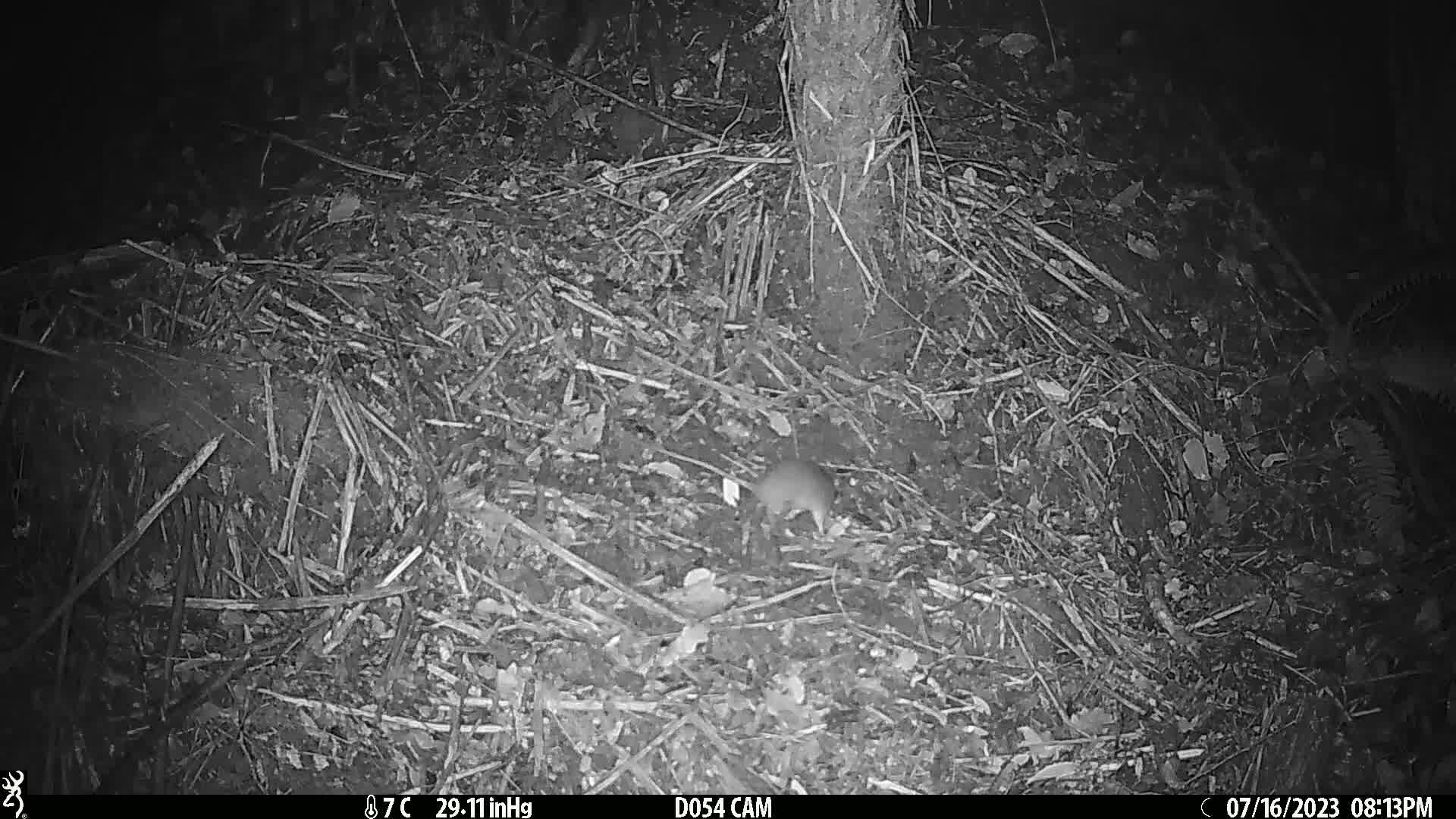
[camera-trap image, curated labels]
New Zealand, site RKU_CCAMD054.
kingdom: Animalia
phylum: Chordata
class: Mammalia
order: Rodentia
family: Muridae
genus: Rattus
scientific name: Rattus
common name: rat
Rat (Rattus).